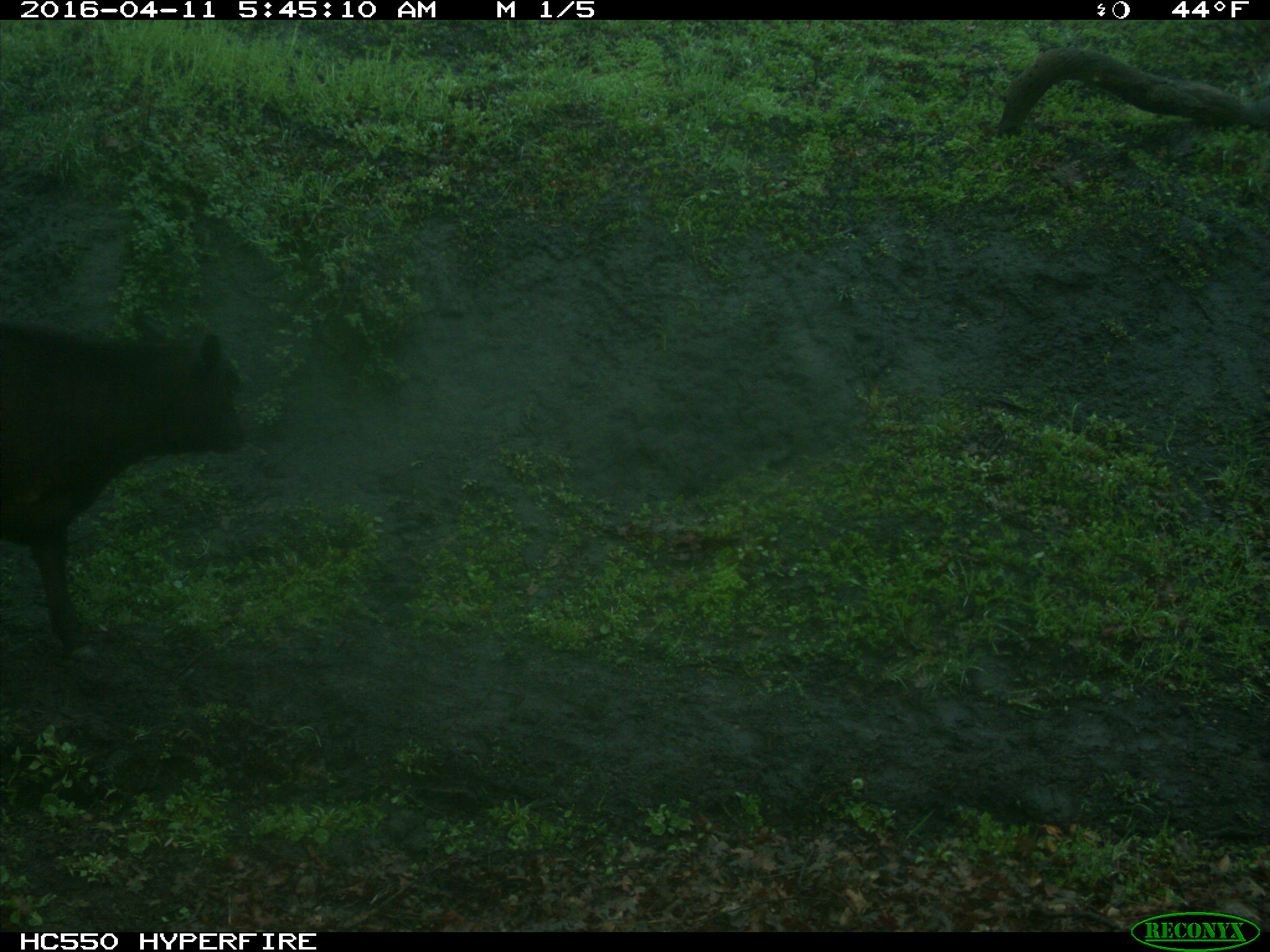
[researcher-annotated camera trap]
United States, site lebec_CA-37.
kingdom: Animalia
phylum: Chordata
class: Mammalia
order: Artiodactyla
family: Bovidae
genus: Bos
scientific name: Bos taurus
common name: domestic cow